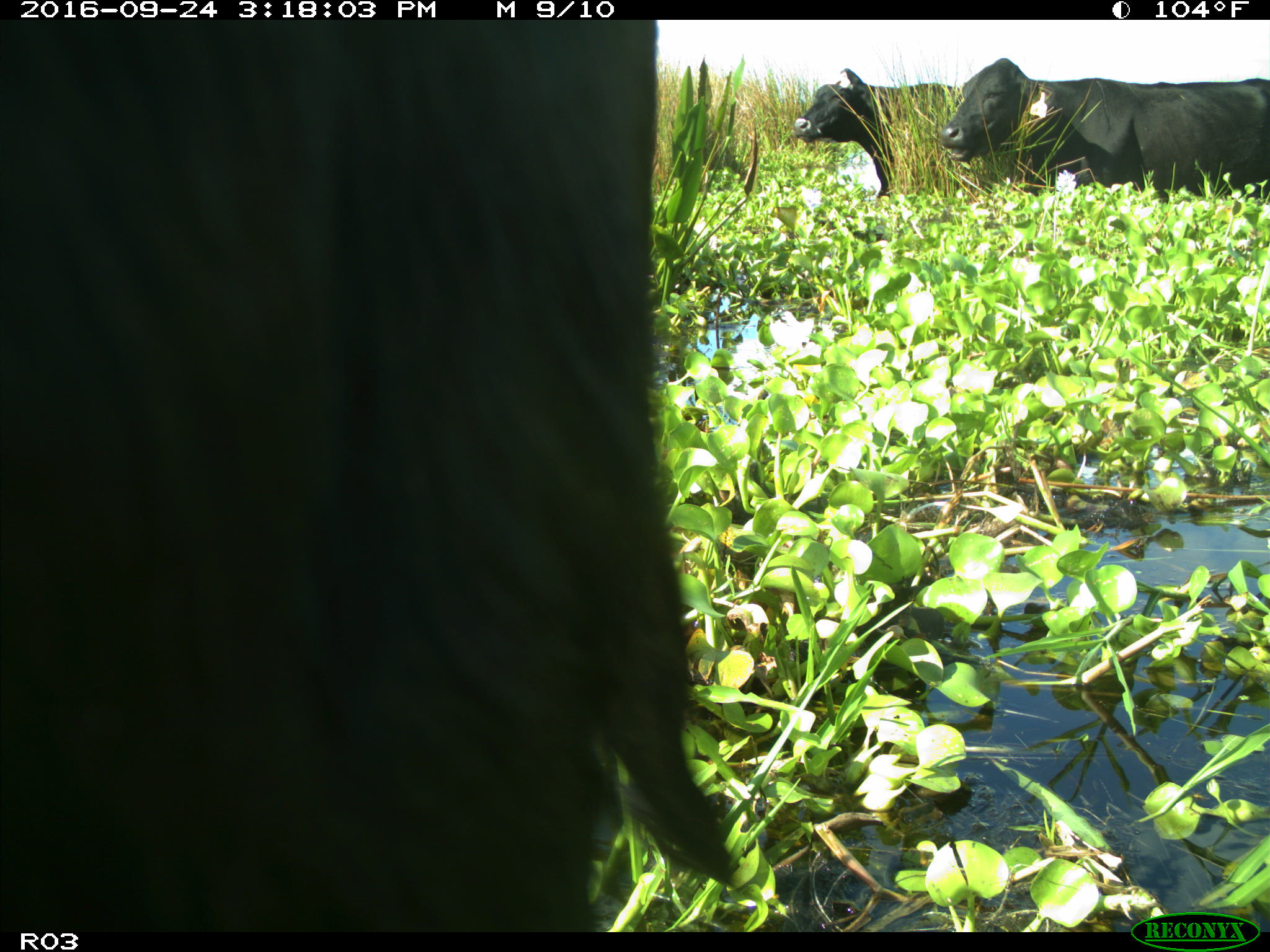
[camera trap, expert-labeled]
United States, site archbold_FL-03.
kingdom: Animalia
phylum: Chordata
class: Mammalia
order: Artiodactyla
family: Bovidae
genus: Bos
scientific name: Bos taurus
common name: domestic cow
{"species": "Bos taurus (domestic cow)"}